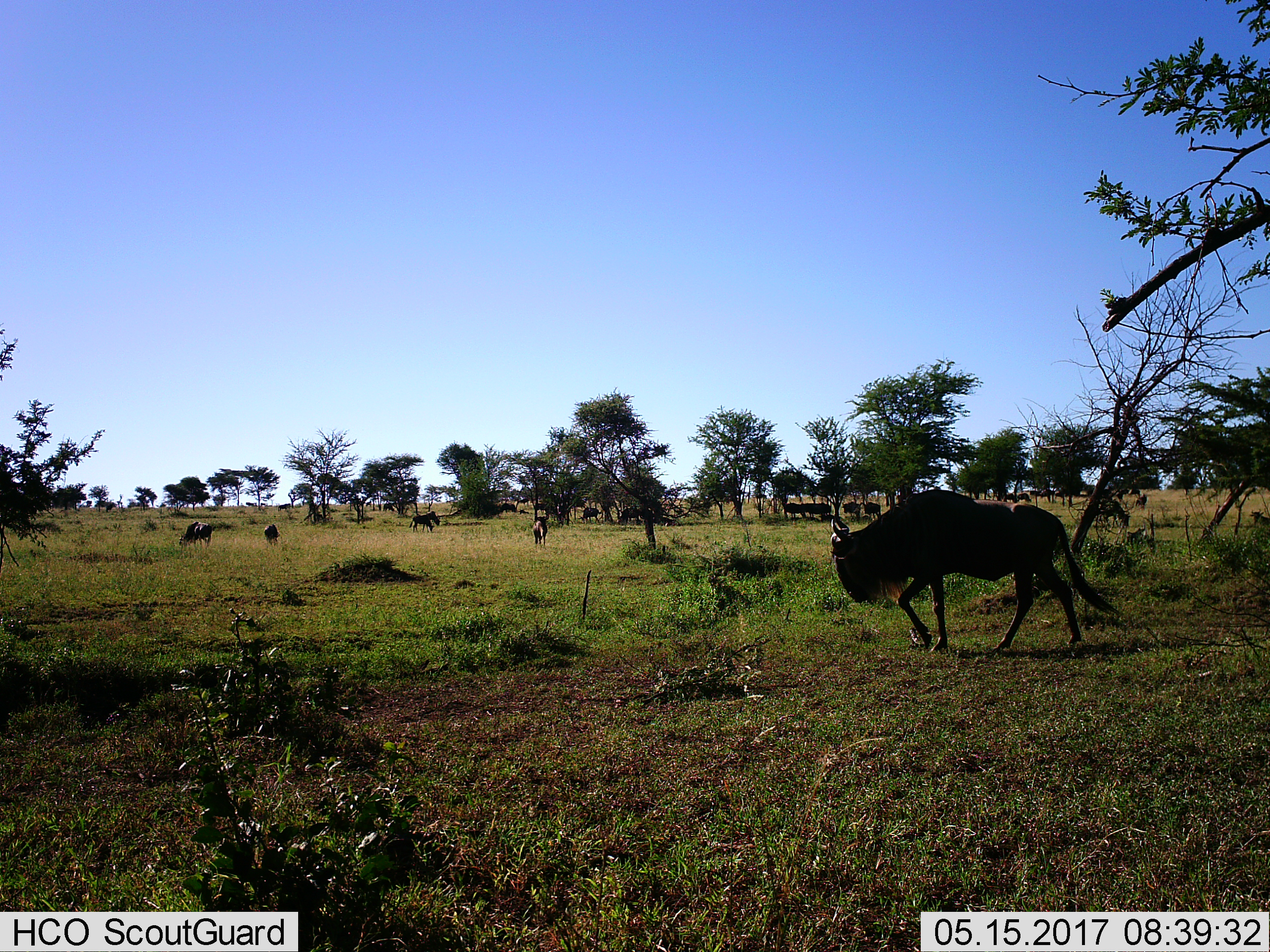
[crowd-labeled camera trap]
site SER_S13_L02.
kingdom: Animalia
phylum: Chordata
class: Mammalia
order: Artiodactyla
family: Bovidae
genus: Connochaetes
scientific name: Connochaetes taurinus taurinus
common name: blue wildebeest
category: wildebeestblue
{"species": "wildebeestblue (blue wildebeest) (Connochaetes taurinus taurinus)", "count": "11-50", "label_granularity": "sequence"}